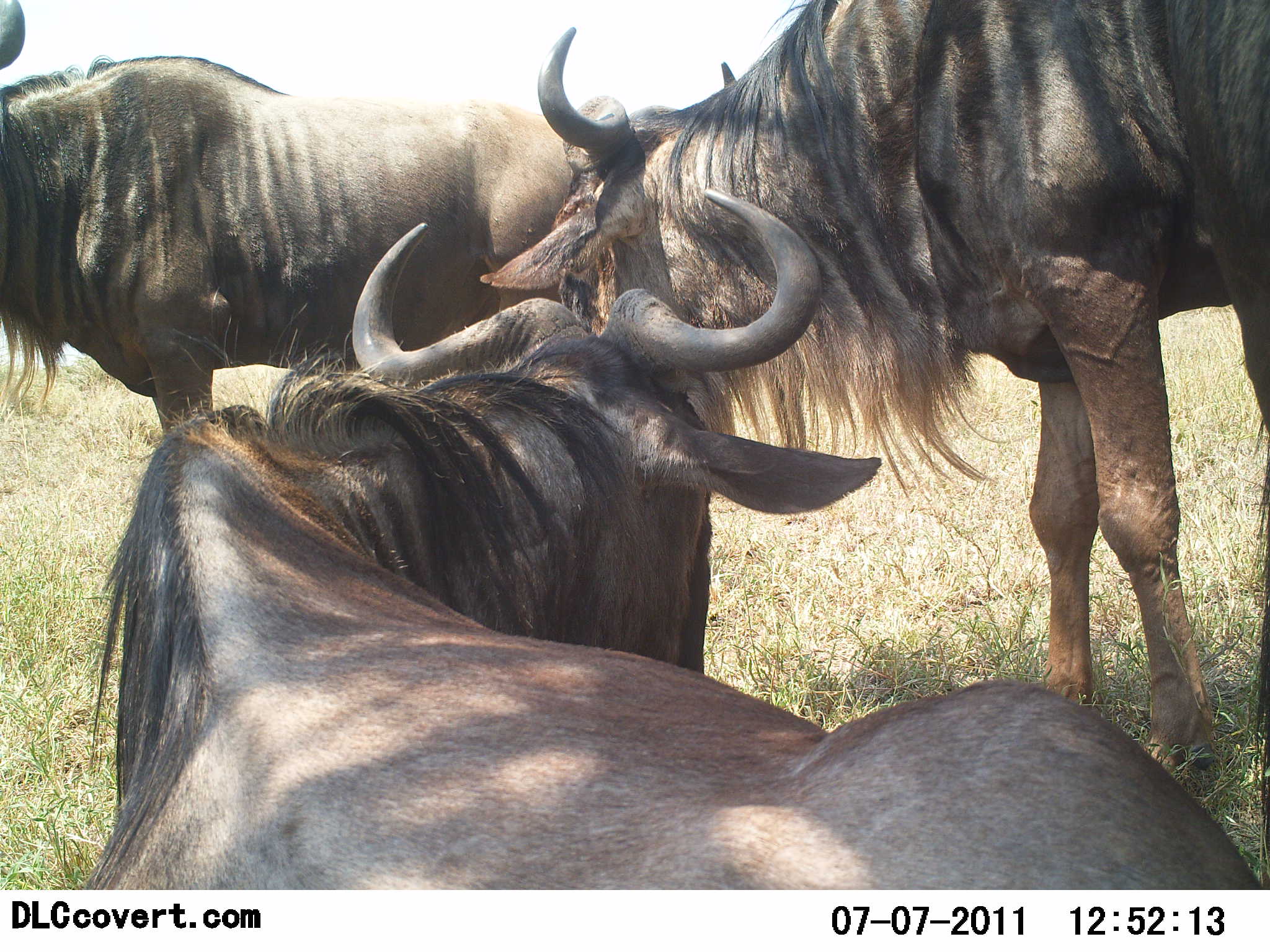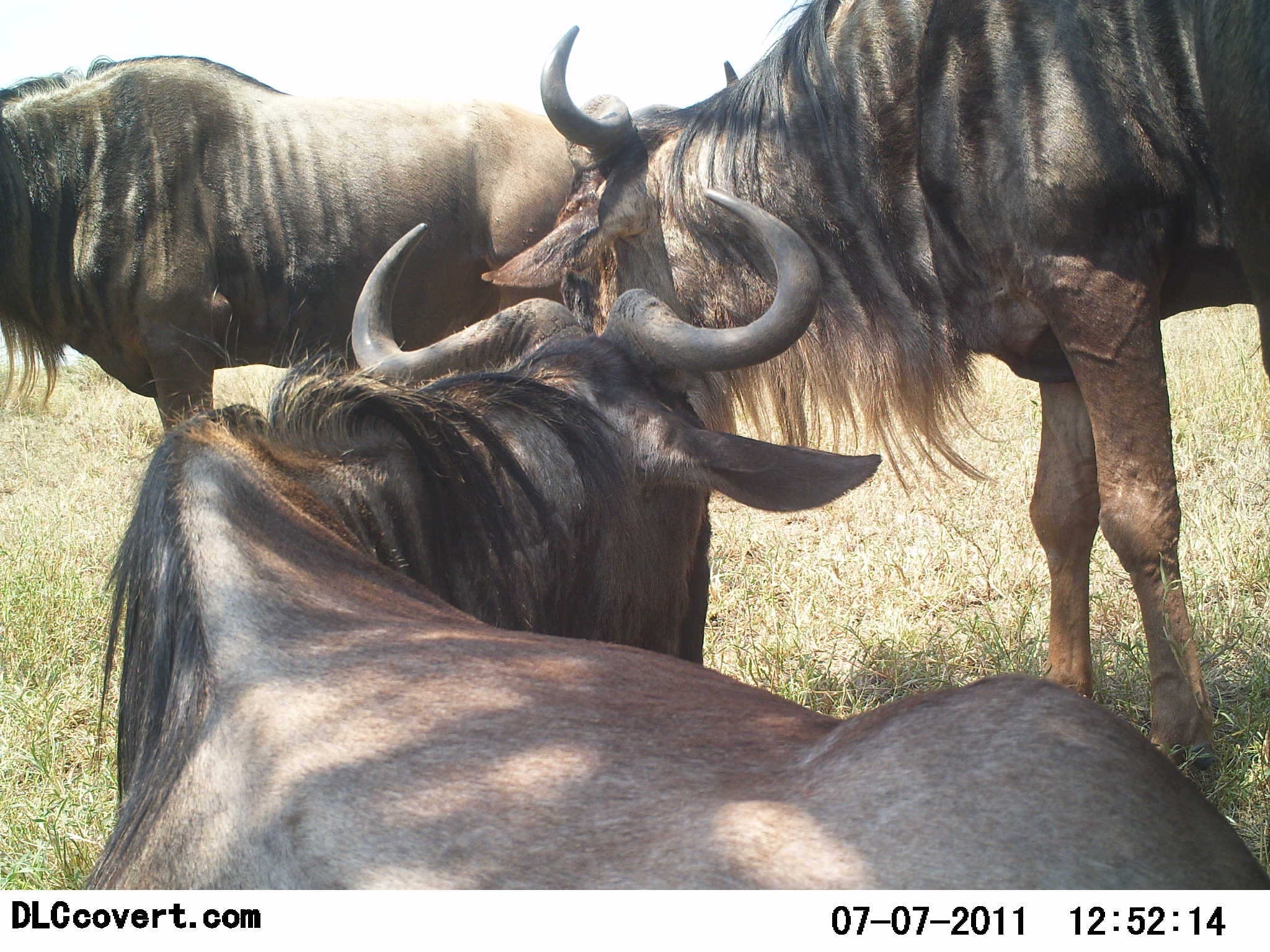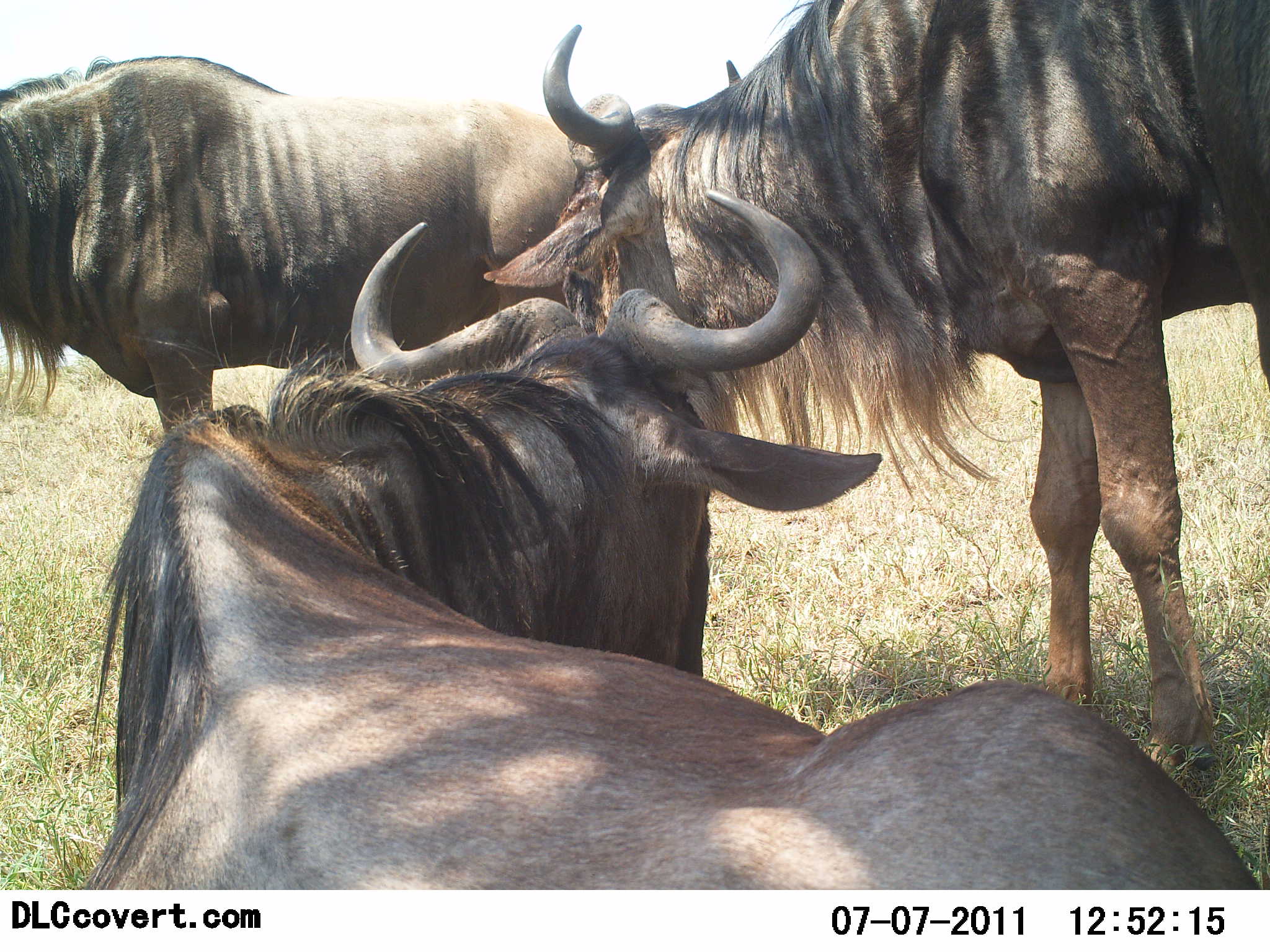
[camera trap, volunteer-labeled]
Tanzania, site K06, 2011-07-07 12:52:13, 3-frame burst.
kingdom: Animalia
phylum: Chordata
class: Mammalia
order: Artiodactyla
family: Bovidae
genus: Connochaetes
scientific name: Connochaetes taurinus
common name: blue wildebeest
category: wildebeest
Wildebeest (blue wildebeest) (Connochaetes taurinus), count 3. Behavior (volunteer vote fractions): standing 92%, resting 33%, moving 0%, interacting 25%. Young present (vote fraction): 0%. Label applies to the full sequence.